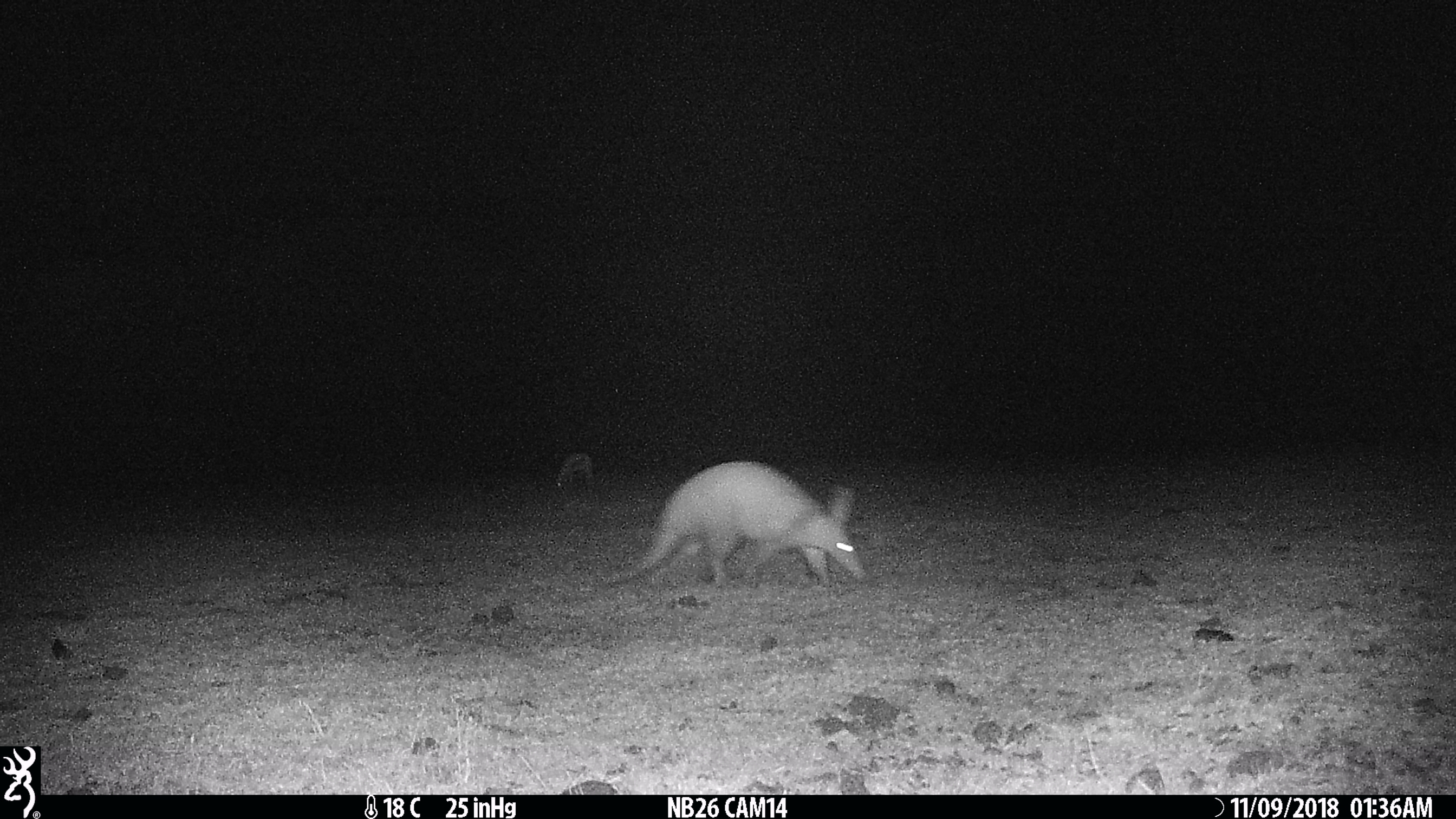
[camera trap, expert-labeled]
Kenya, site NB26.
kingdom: Animalia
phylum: Chordata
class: Mammalia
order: Tubulidentata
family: Orycteropodidae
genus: Orycteropus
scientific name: Orycteropus afer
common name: aardvark